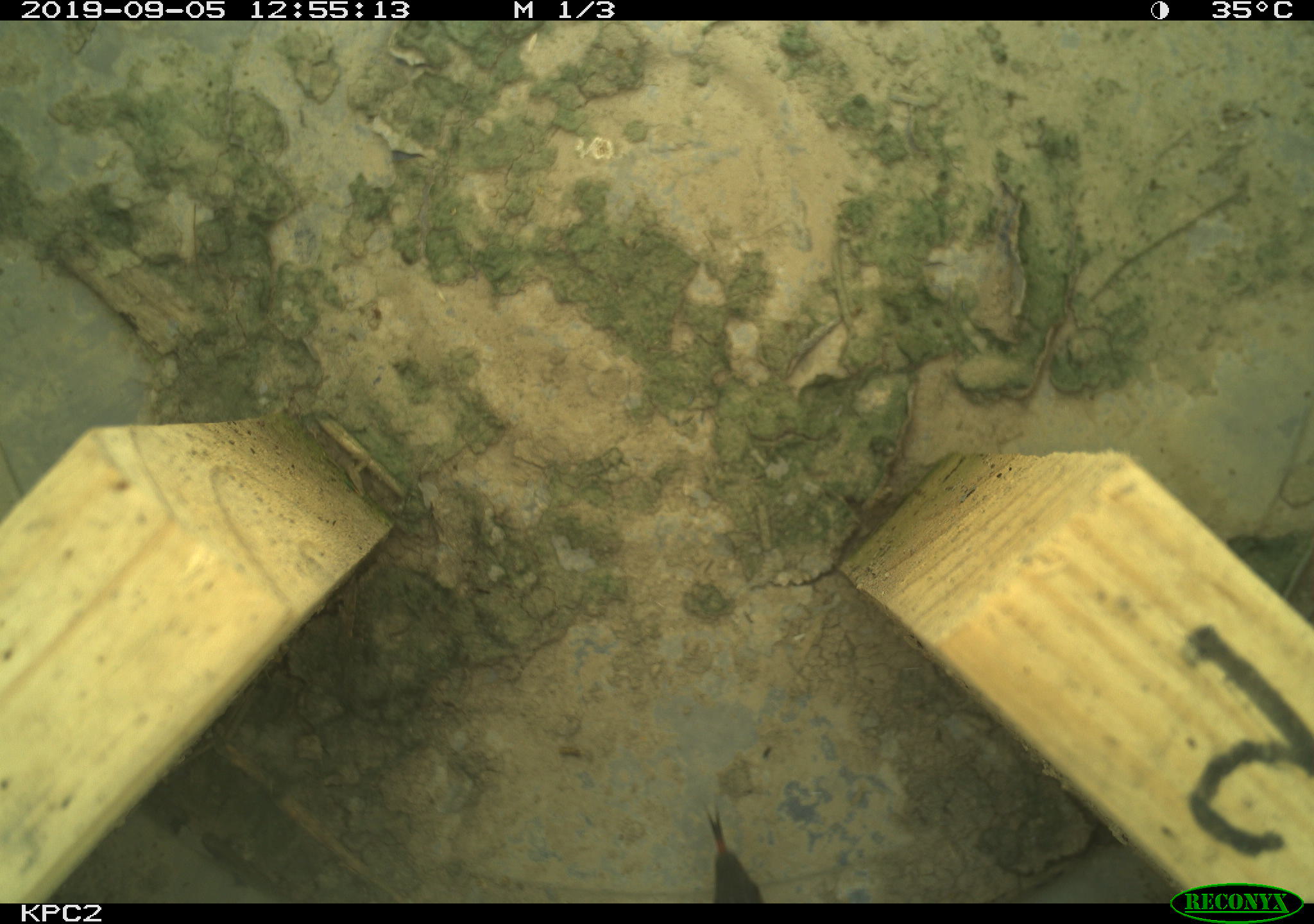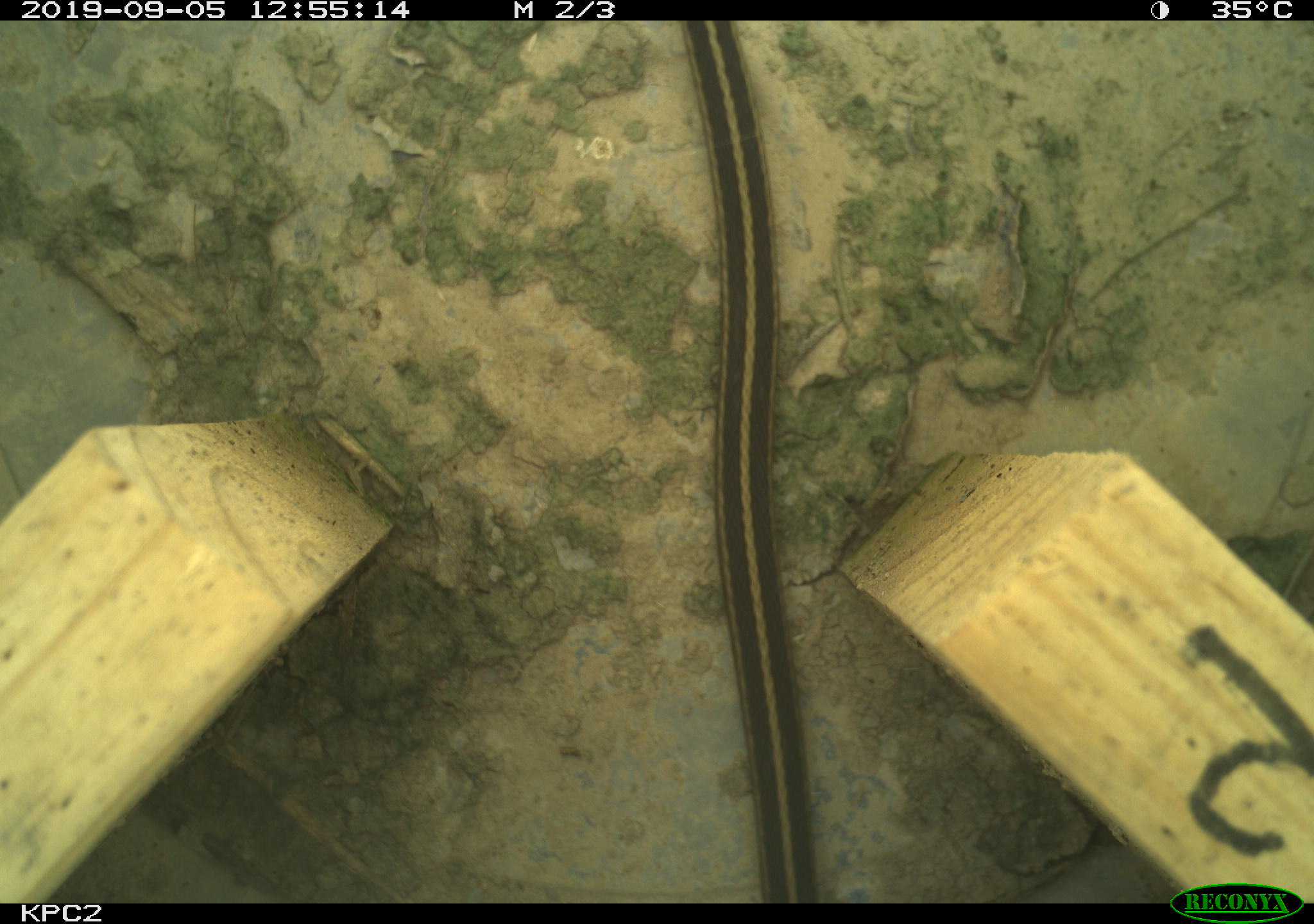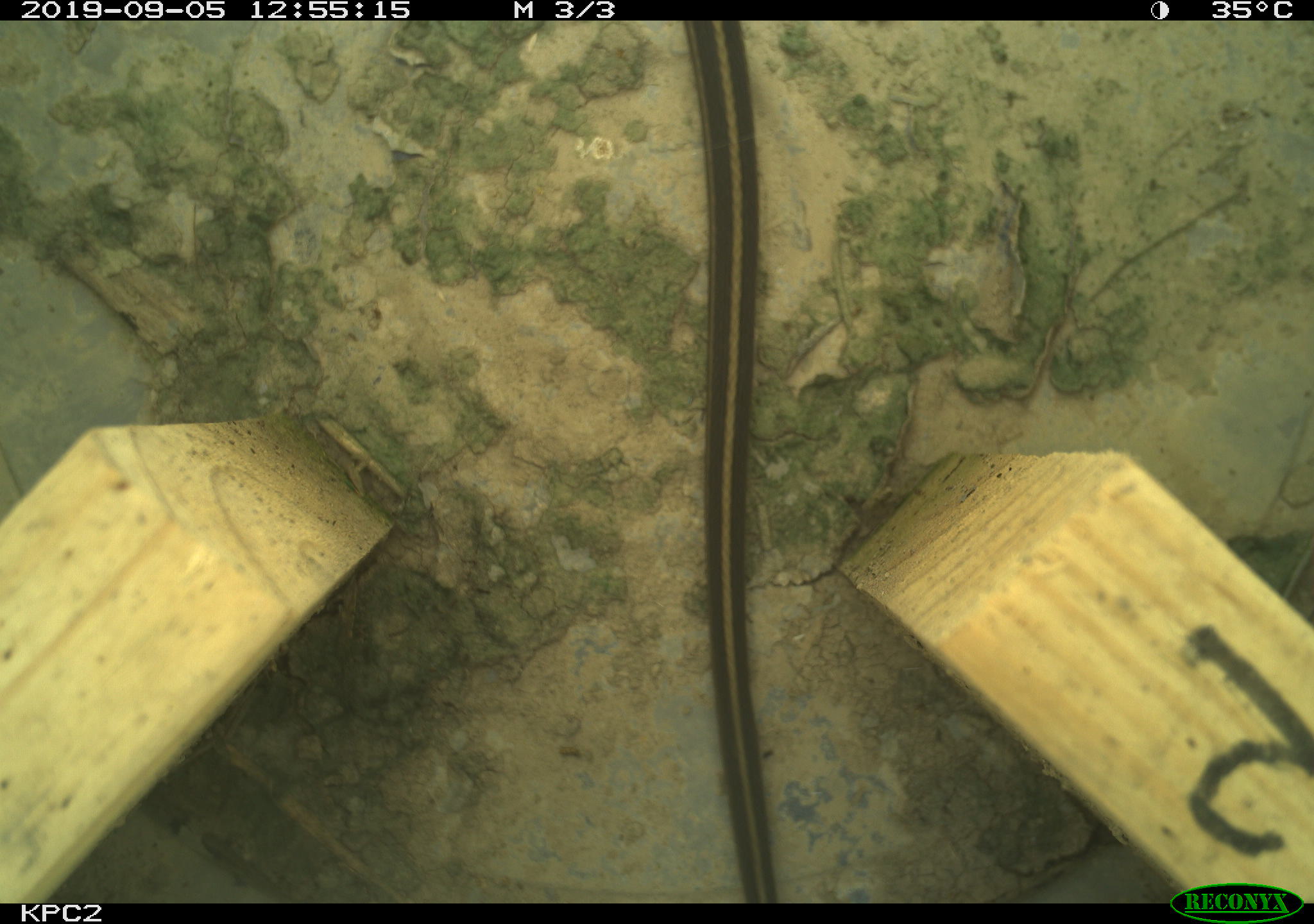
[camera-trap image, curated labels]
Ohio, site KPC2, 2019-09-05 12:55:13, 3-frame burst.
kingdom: Animalia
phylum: Chordata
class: Reptilia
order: Squamata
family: Colubridae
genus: Thamnophis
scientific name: Thamnophis sirtalis sirtalis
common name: eastern gartersnake